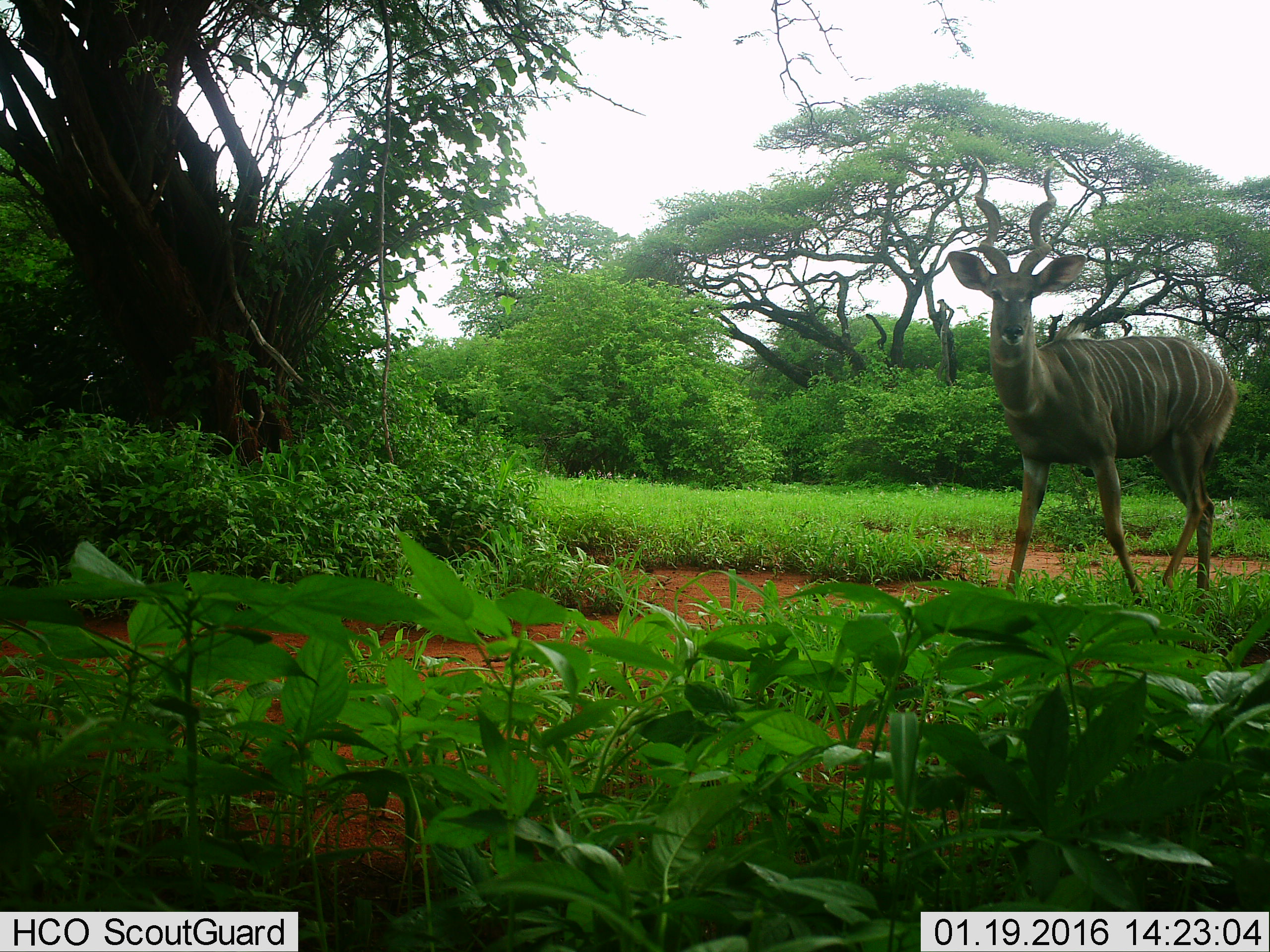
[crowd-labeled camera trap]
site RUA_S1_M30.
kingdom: Animalia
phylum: Chordata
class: Mammalia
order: Artiodactyla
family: Bovidae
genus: Tragelaphus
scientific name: Tragelaphus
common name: kudu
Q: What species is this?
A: Kudu (Tragelaphus).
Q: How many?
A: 1.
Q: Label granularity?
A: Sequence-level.